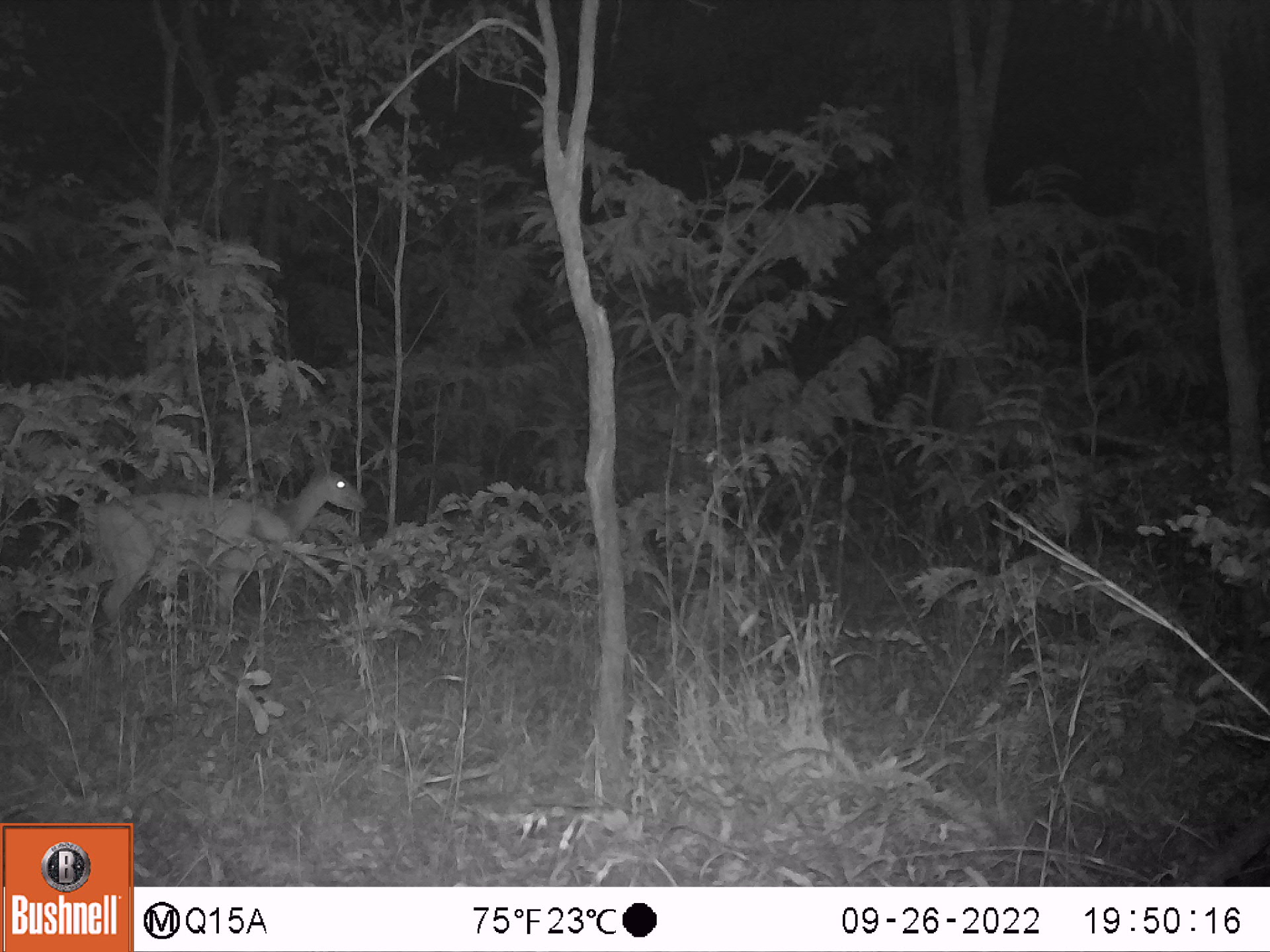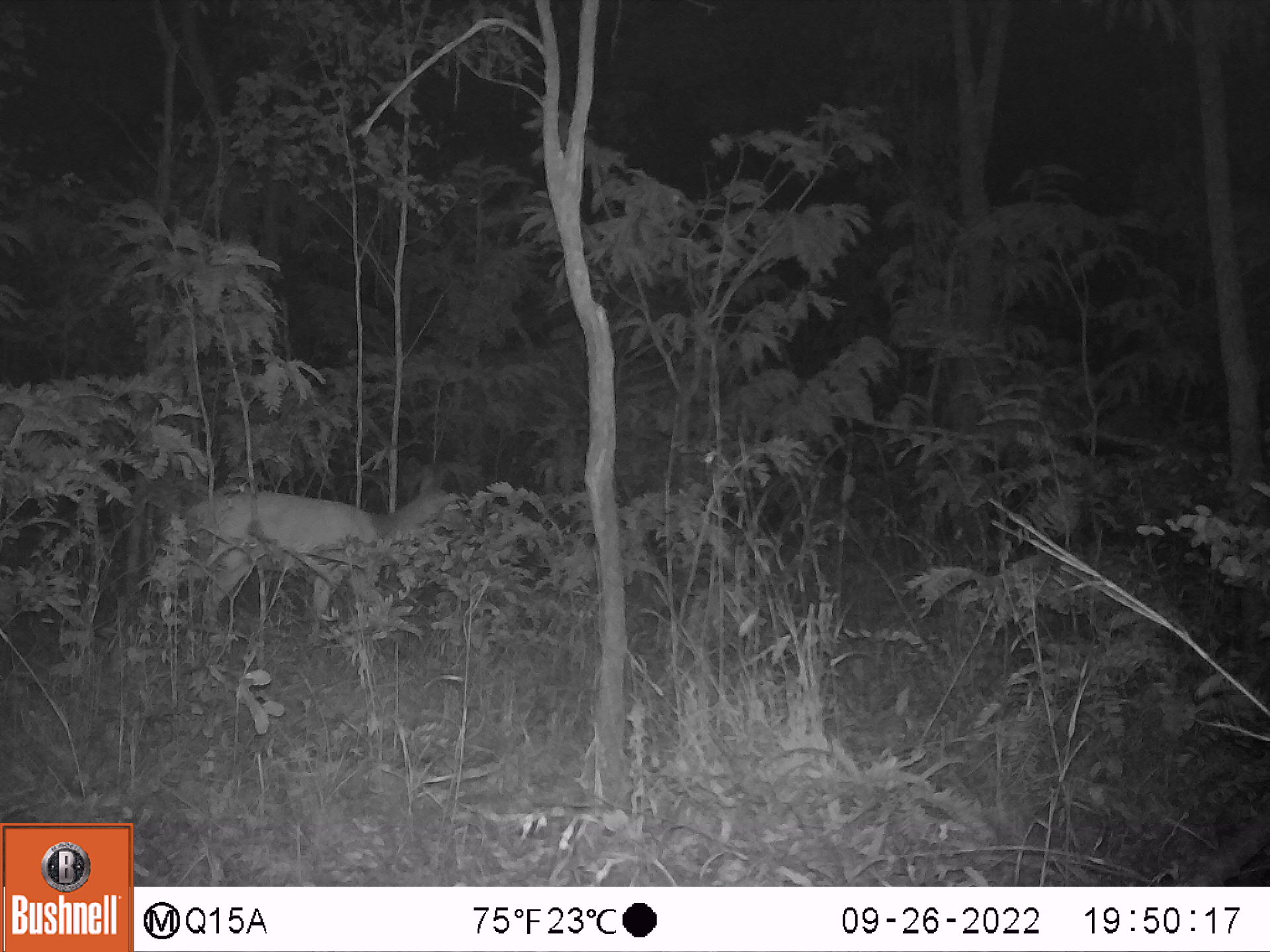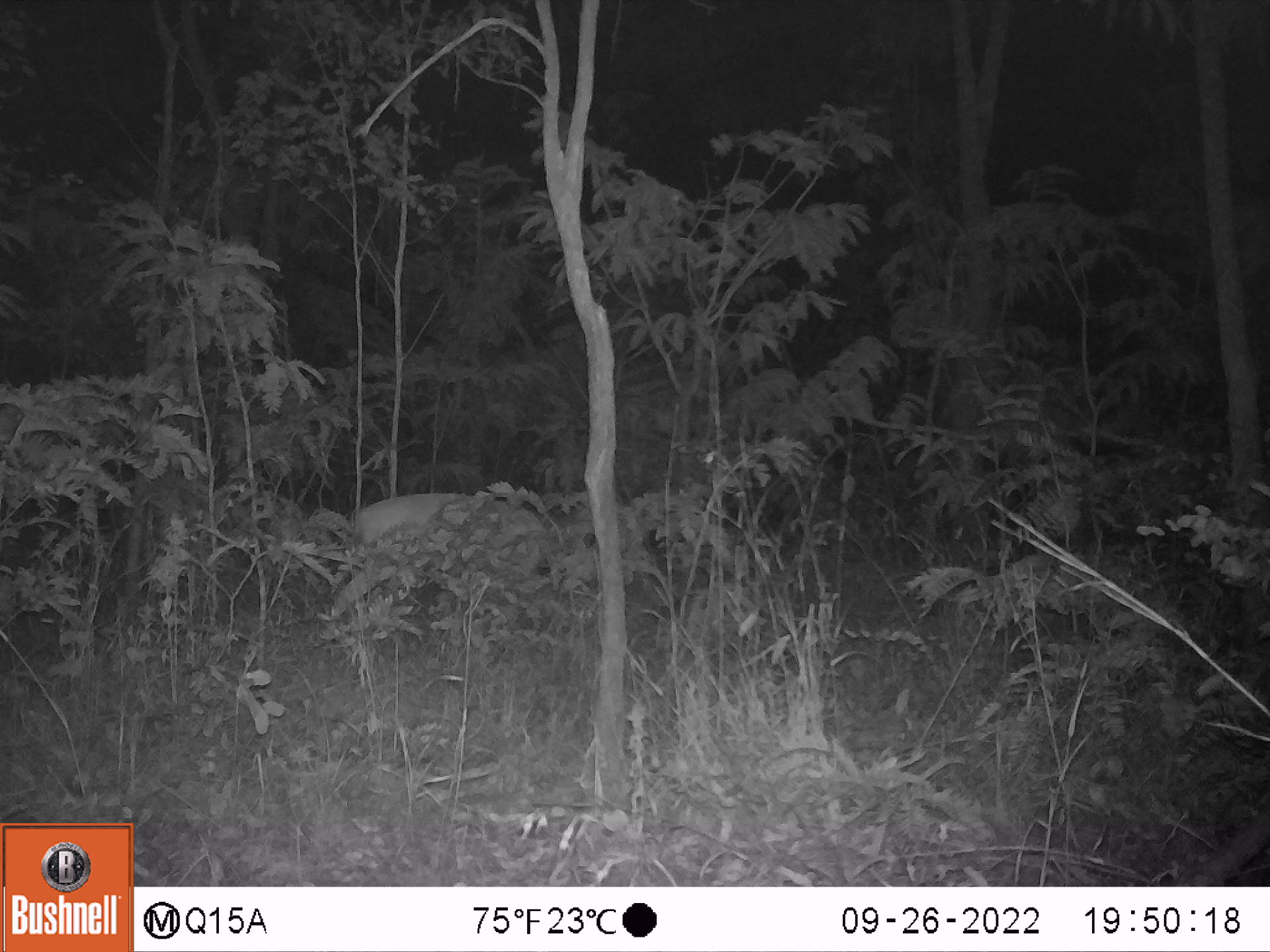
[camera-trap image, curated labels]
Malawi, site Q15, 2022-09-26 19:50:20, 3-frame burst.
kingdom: Animalia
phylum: Chordata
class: Mammalia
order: Artiodactyla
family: Bovidae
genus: Tragelaphus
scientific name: Tragelaphus sylvaticus sylvaticus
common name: cape bushbuck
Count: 1.